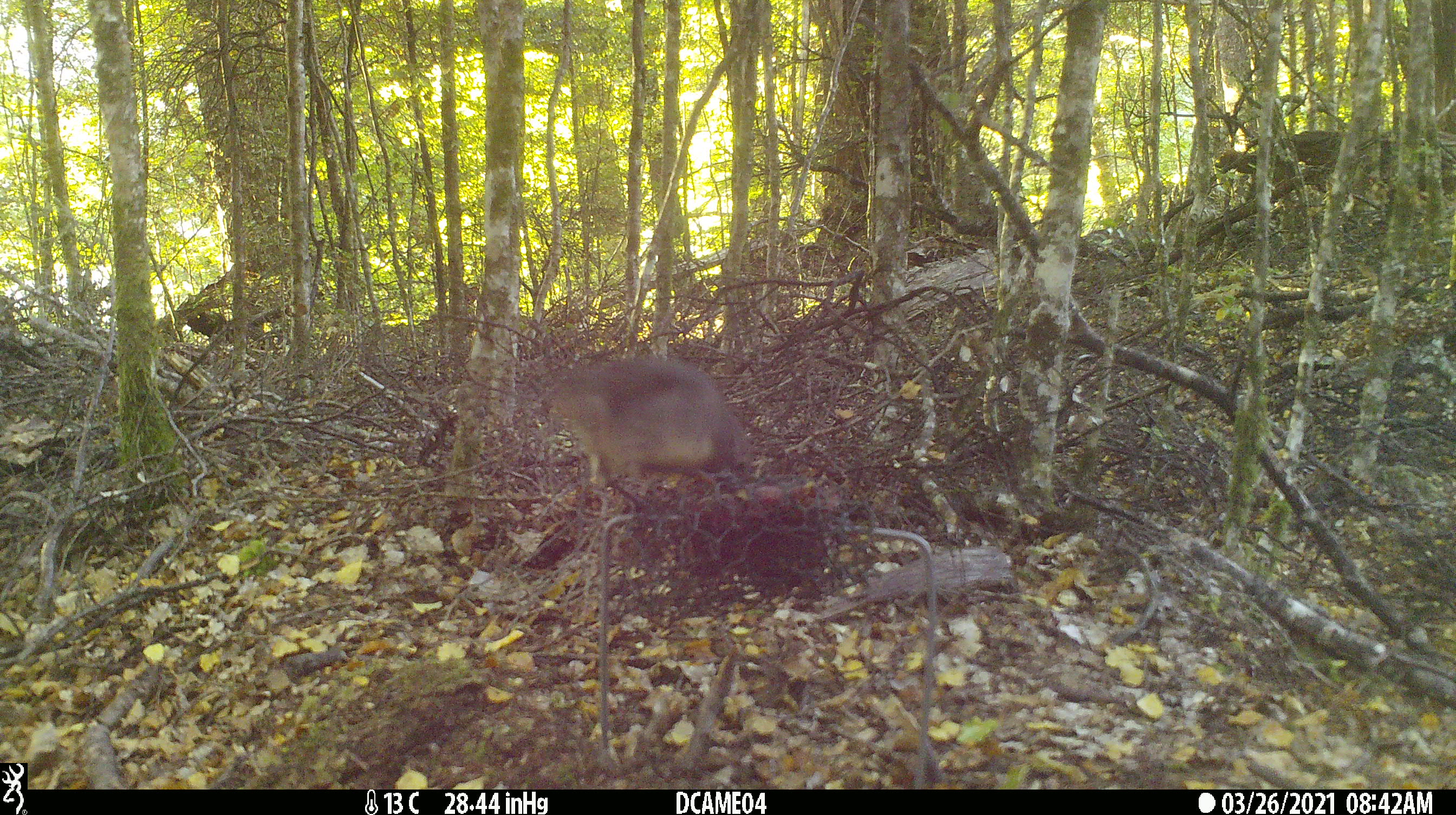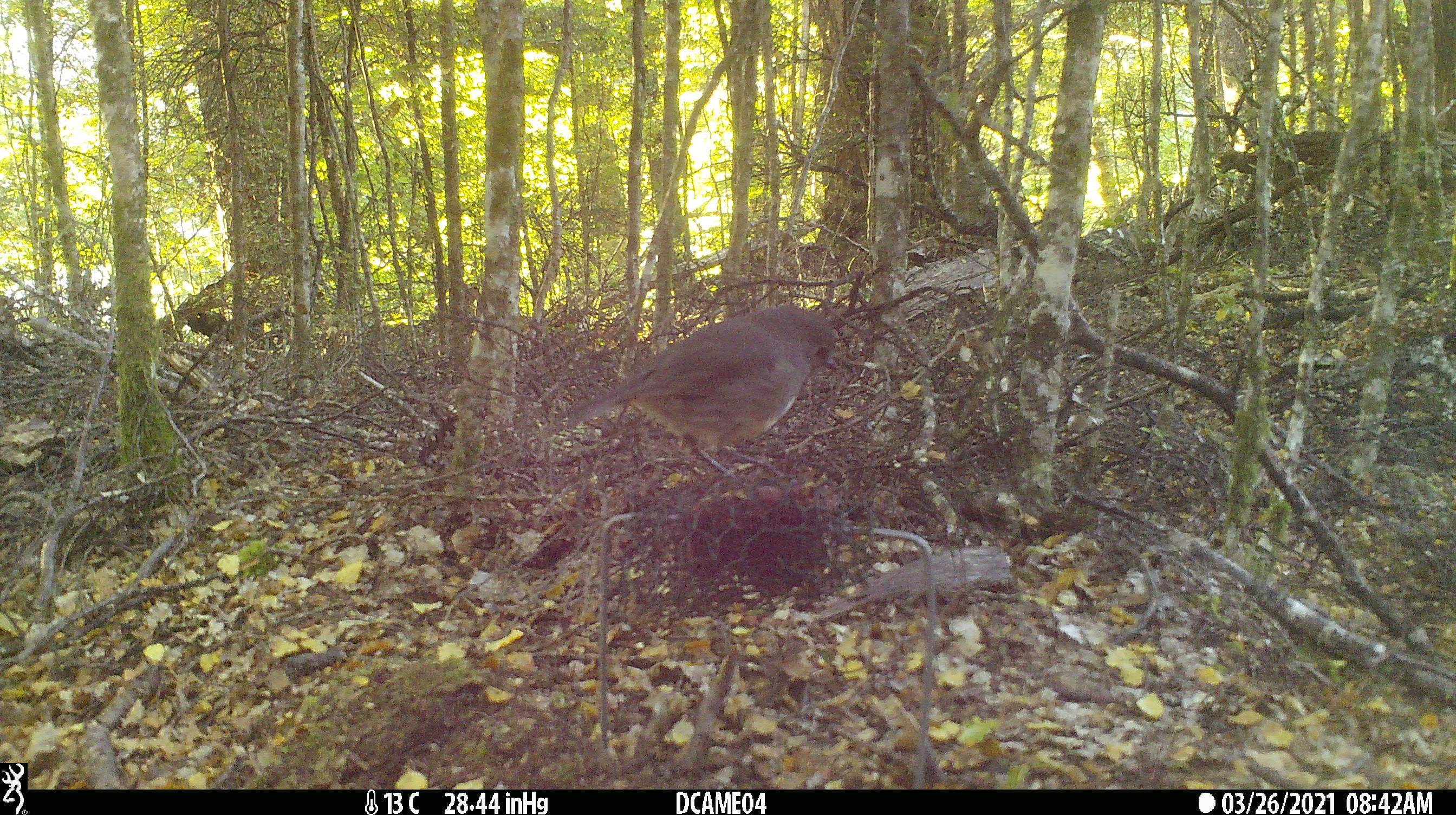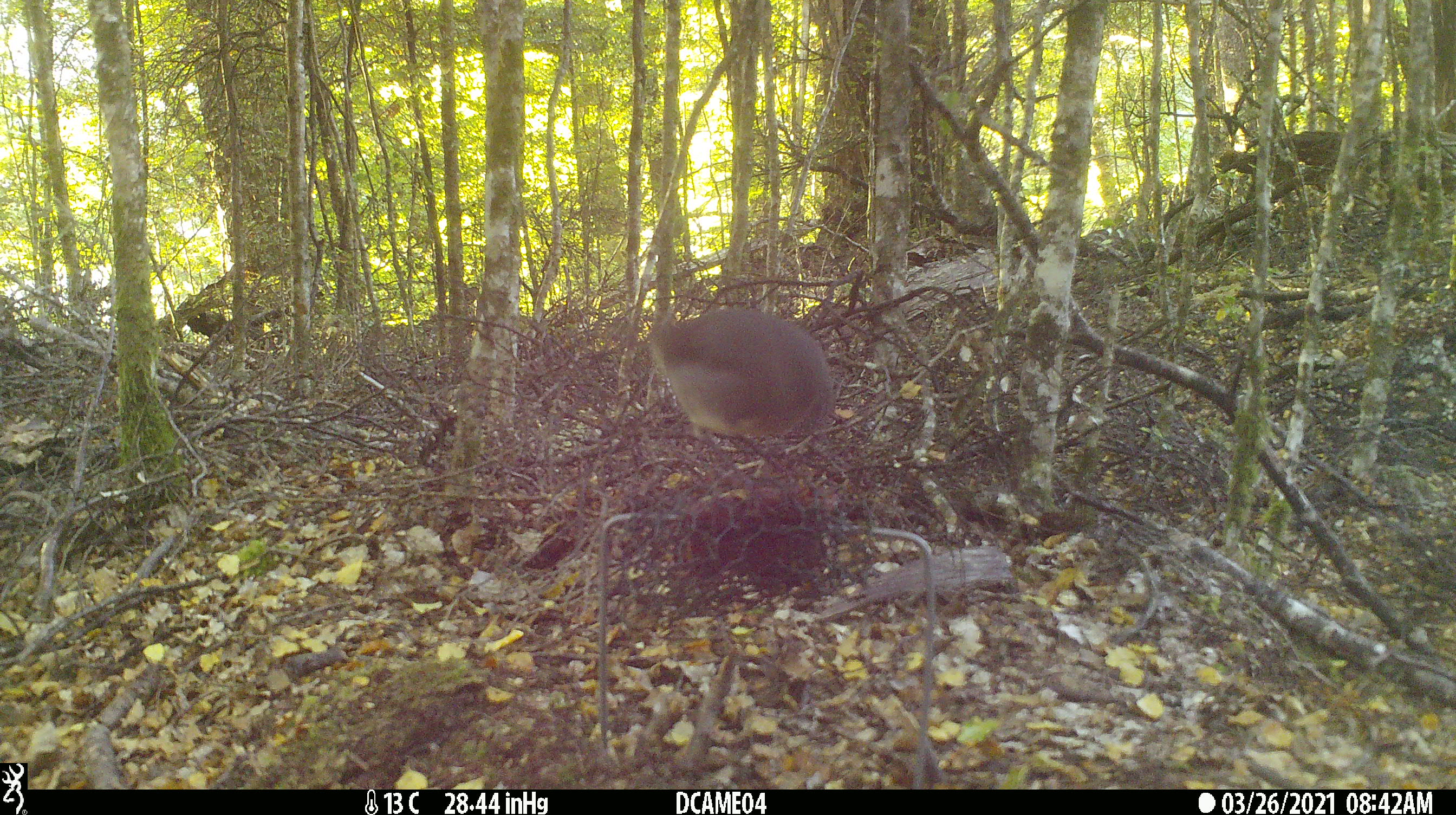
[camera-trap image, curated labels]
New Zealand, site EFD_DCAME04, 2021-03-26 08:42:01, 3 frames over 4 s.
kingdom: Animalia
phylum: Chordata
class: Aves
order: Passeriformes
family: Petroicidae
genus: Petroica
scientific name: Petroica australis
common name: new zealand robin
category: robin